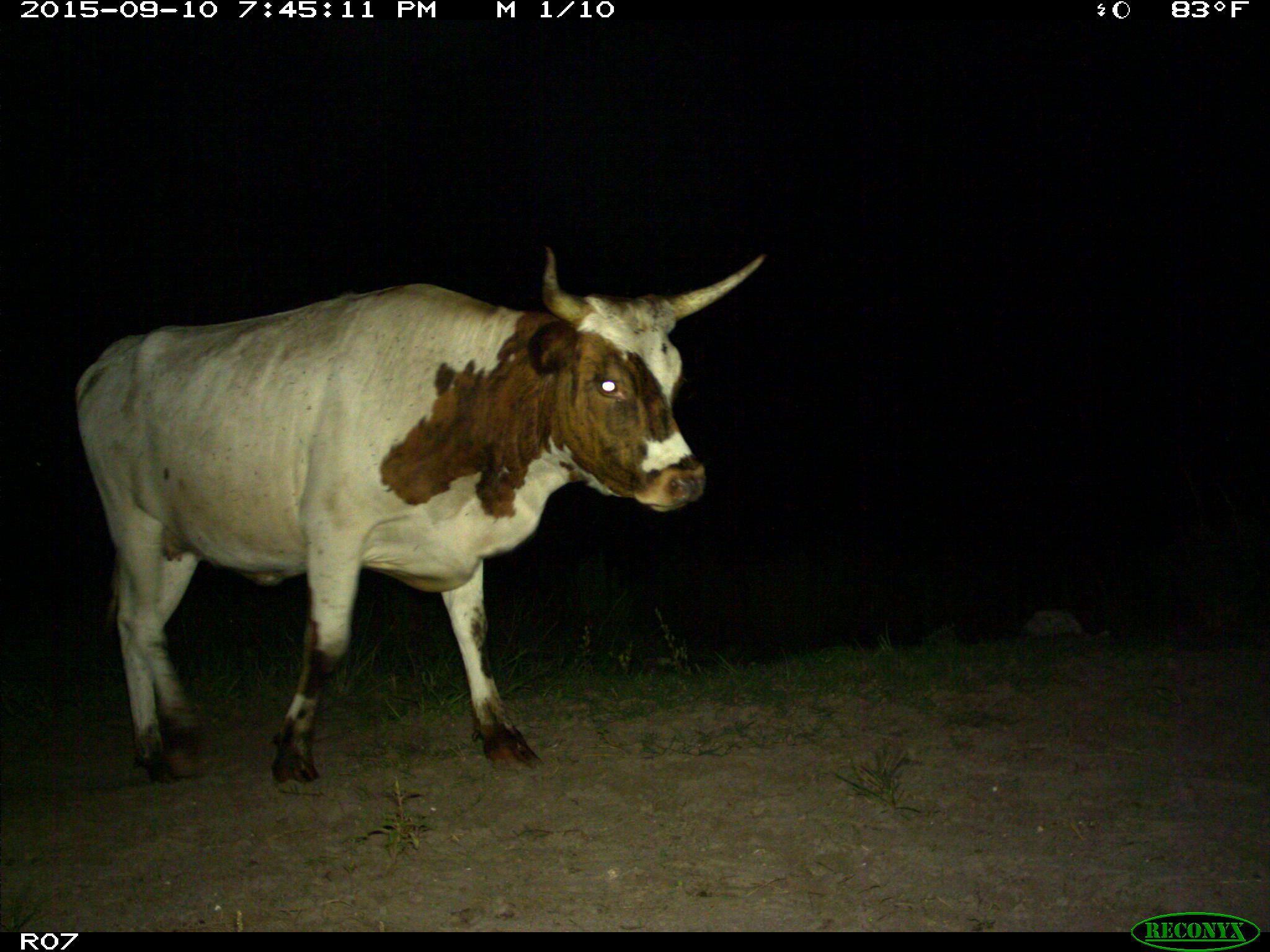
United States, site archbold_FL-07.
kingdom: Animalia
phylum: Chordata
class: Mammalia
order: Artiodactyla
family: Bovidae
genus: Bos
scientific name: Bos taurus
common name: domestic cow